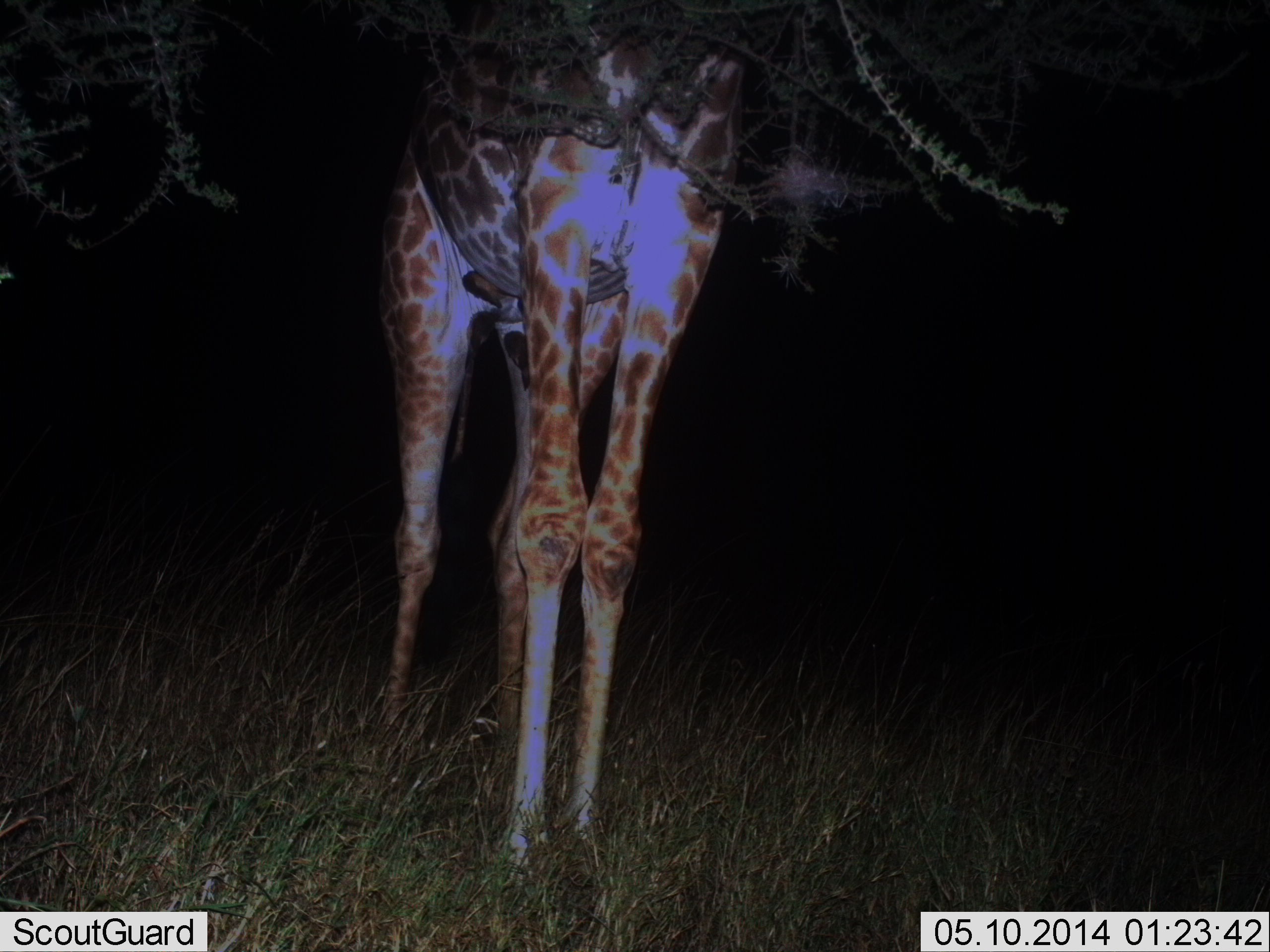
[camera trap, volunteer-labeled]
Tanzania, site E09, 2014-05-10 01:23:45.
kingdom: Animalia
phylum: Chordata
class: Mammalia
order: Artiodactyla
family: Giraffidae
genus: Giraffa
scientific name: Giraffa camelopardalis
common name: giraffe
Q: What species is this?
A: Giraffe (Giraffa camelopardalis).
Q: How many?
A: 1.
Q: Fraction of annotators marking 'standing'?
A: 70%.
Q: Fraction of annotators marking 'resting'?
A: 0%.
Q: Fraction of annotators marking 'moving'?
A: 0%.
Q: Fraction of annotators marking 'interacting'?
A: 0%.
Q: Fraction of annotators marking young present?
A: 0%.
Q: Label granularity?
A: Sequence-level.